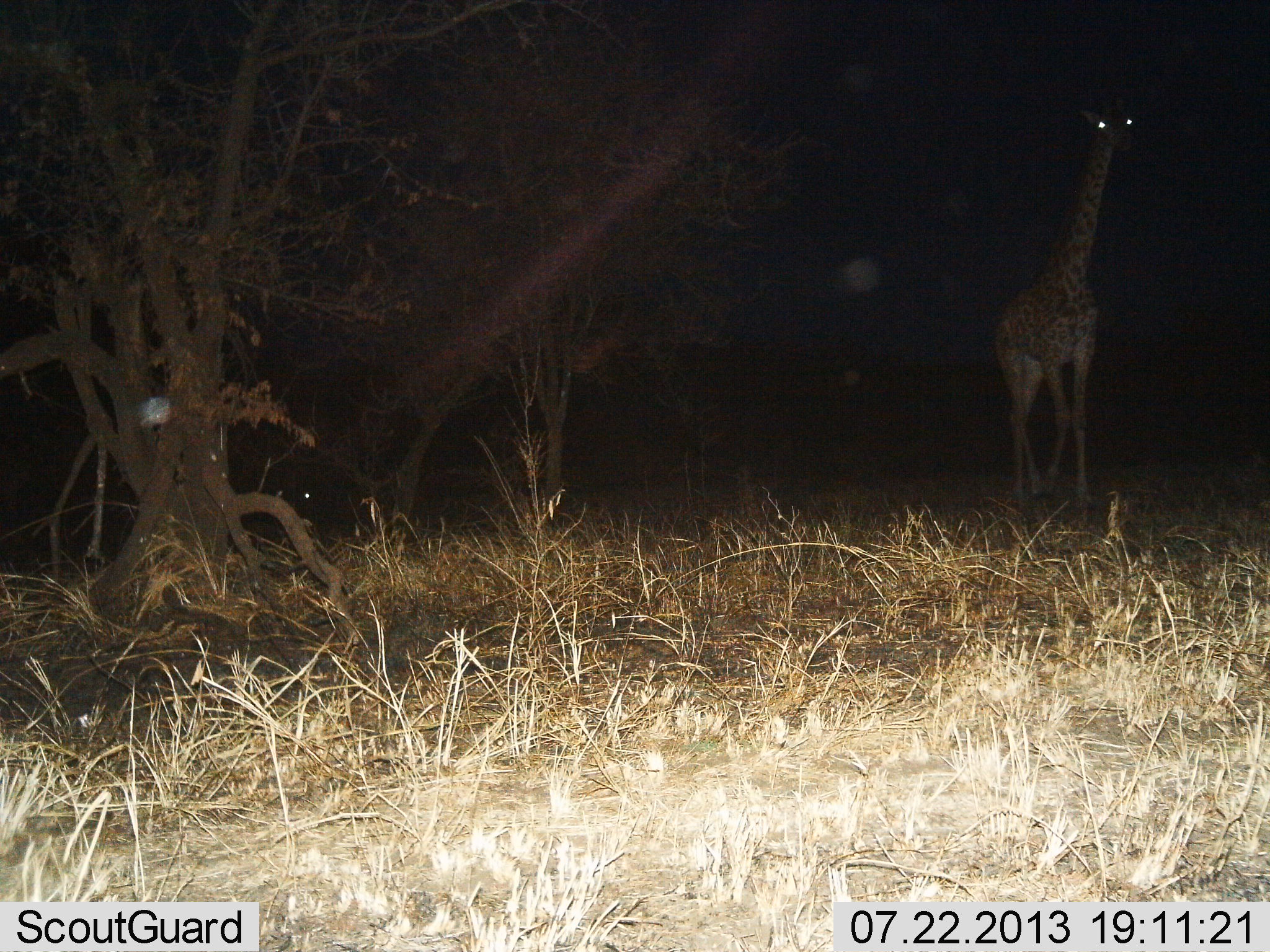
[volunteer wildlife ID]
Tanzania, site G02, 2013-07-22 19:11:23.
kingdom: Animalia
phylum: Chordata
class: Mammalia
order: Artiodactyla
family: Giraffidae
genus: Giraffa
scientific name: Giraffa camelopardalis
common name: giraffe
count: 1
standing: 60%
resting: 0%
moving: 40%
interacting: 0%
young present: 0%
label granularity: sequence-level